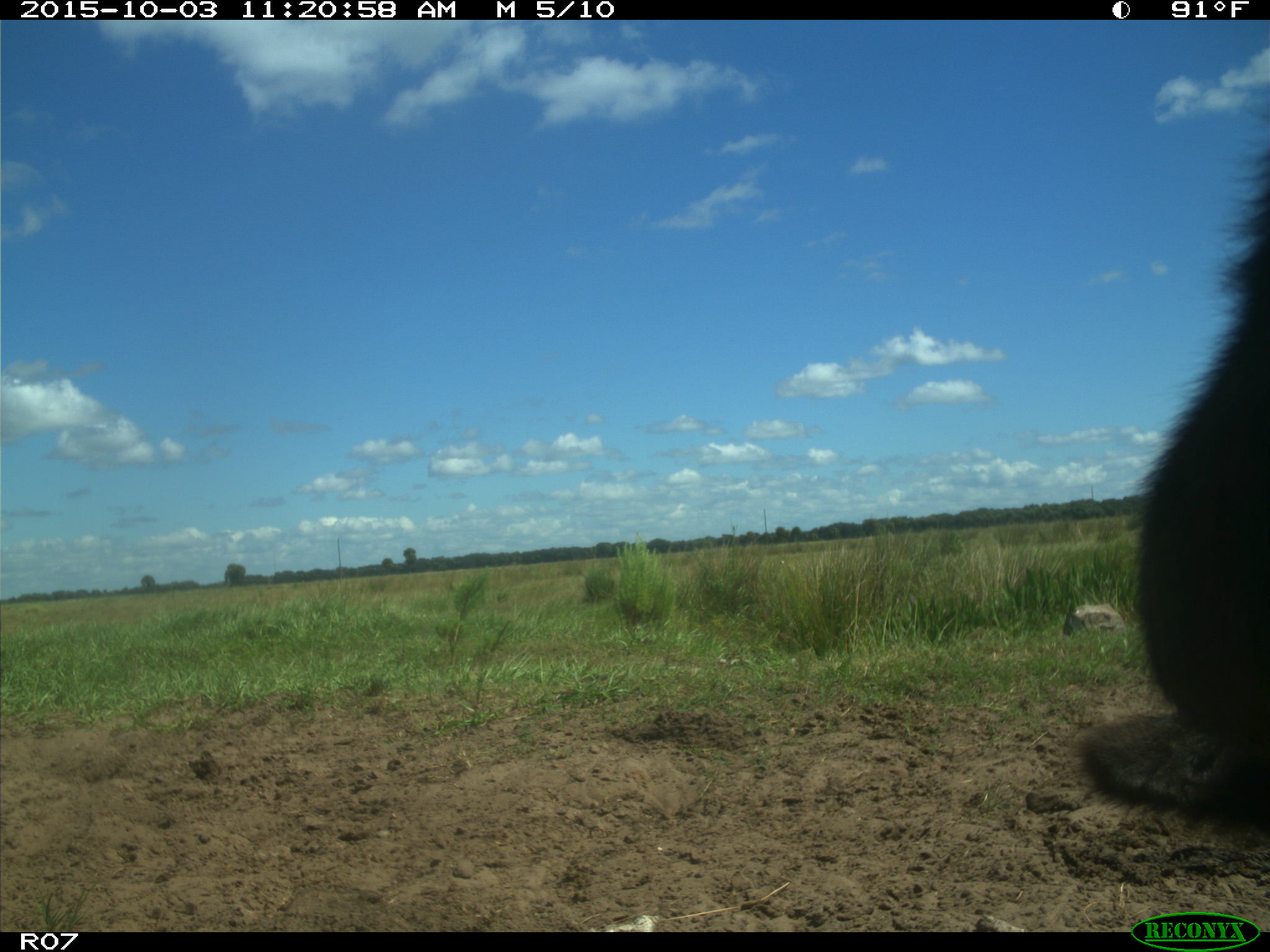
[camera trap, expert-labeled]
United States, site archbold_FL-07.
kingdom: Animalia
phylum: Chordata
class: Mammalia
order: Artiodactyla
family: Bovidae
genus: Bos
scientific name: Bos taurus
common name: domestic cow